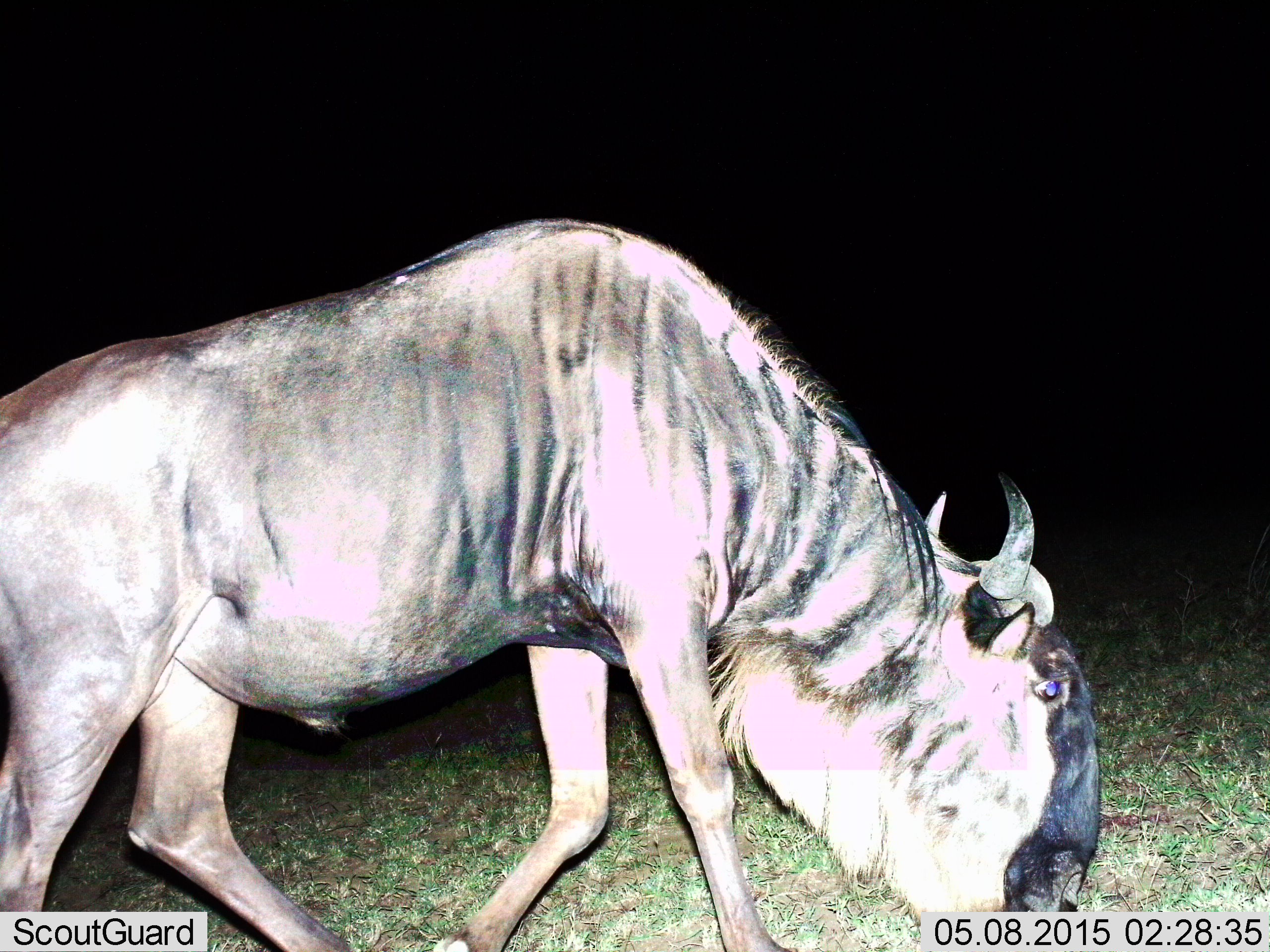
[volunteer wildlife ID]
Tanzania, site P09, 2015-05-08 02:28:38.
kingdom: Animalia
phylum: Chordata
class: Mammalia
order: Artiodactyla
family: Bovidae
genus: Connochaetes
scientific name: Connochaetes taurinus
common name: blue wildebeest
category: wildebeest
Wildebeest (blue wildebeest) (Connochaetes taurinus), count 1. Behavior (volunteer vote fractions): standing 10%, resting 0%, moving 30%, interacting 0%. Young present (vote fraction): 0%. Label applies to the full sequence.